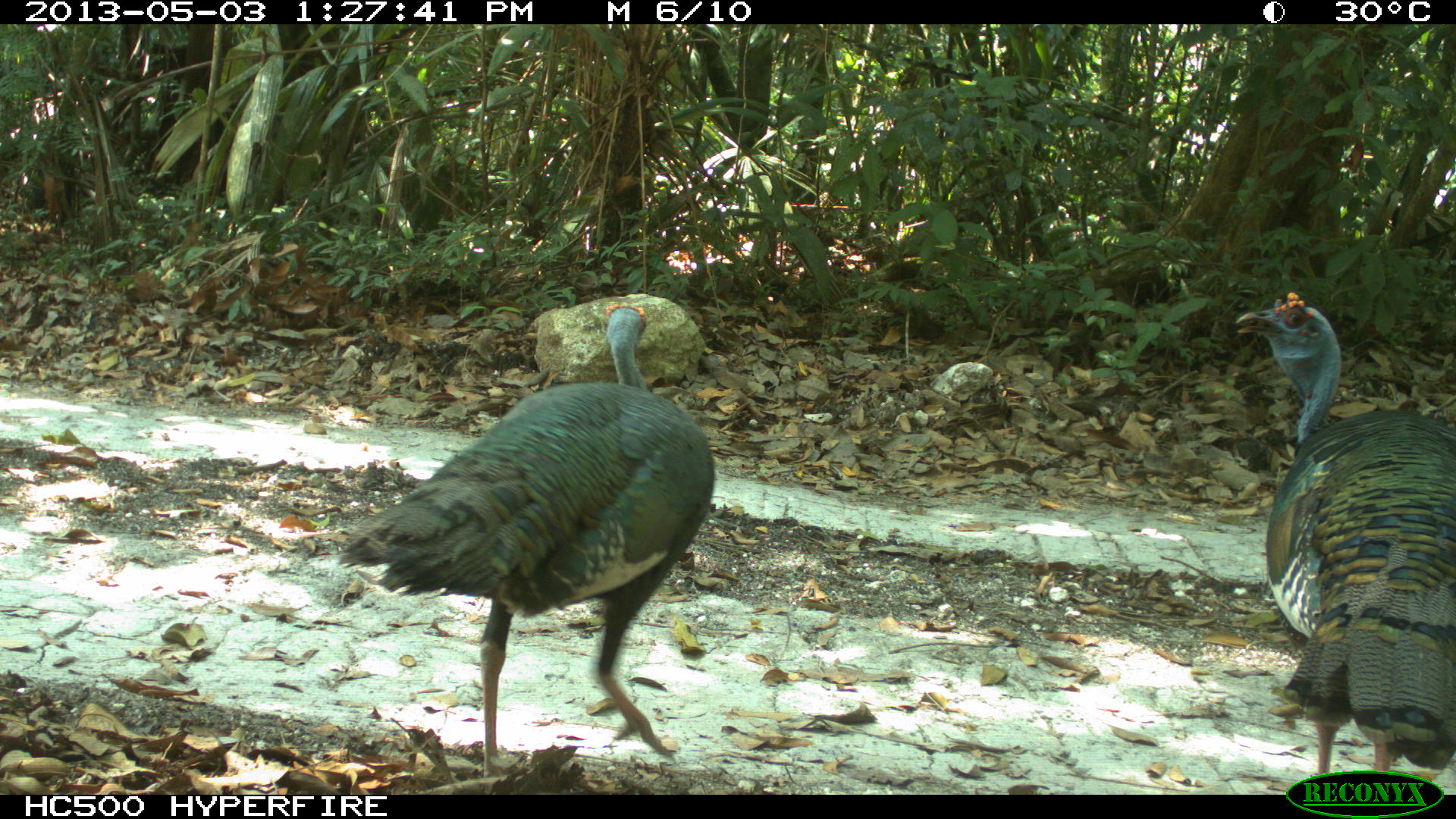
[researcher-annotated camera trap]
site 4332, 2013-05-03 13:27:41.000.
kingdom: Animalia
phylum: Chordata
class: Aves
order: Galliformes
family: Phasianidae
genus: Meleagris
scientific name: Meleagris ocellata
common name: ocellated turkey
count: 2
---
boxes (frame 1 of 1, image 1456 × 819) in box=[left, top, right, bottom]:
meleagris ocellata: box=[333, 300, 719, 787]; box=[1230, 287, 1456, 794]